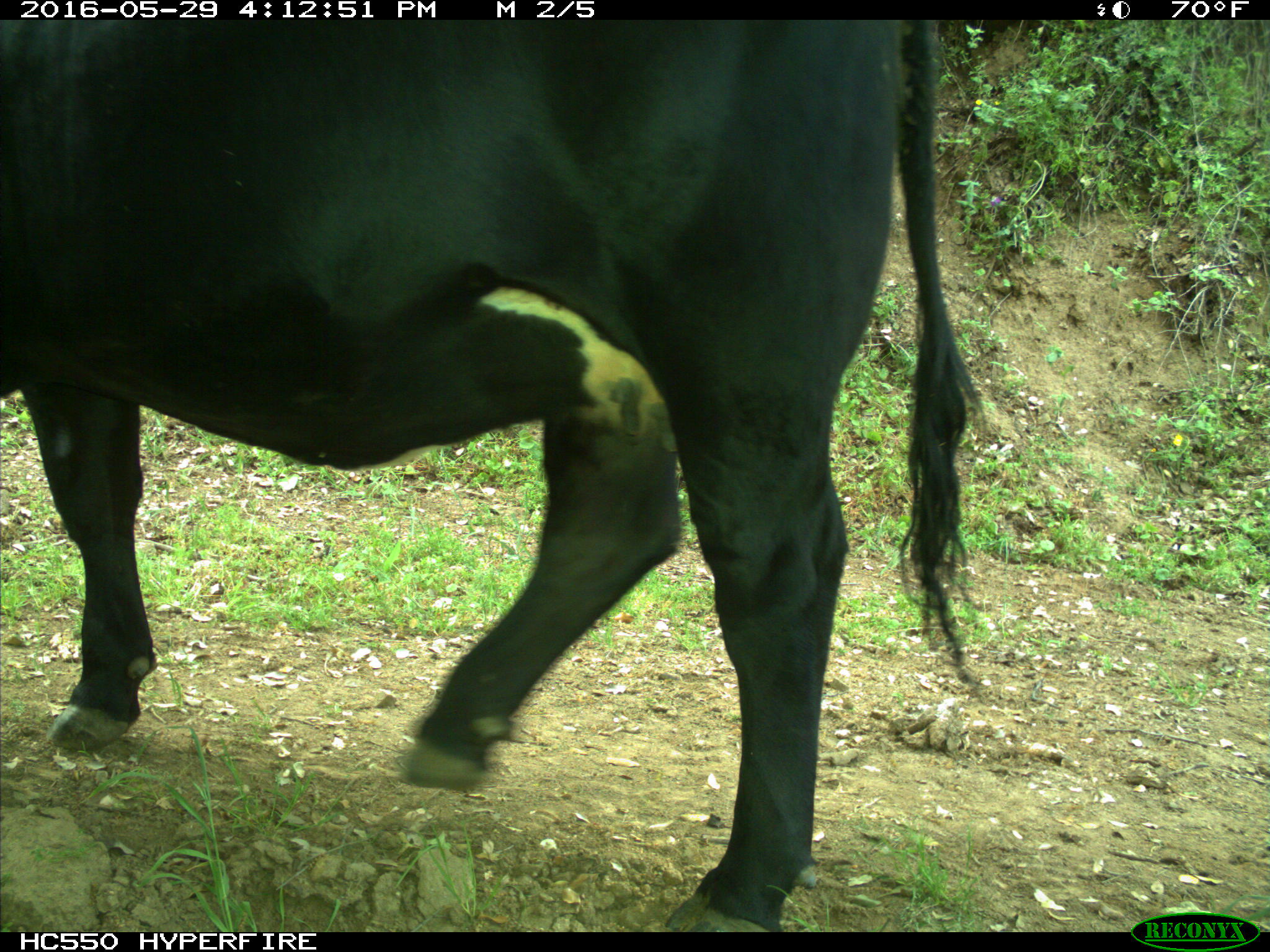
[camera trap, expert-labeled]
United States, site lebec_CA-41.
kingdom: Animalia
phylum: Chordata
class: Mammalia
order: Artiodactyla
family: Bovidae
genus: Bos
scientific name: Bos taurus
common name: domestic cow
Bos taurus (domestic cow).